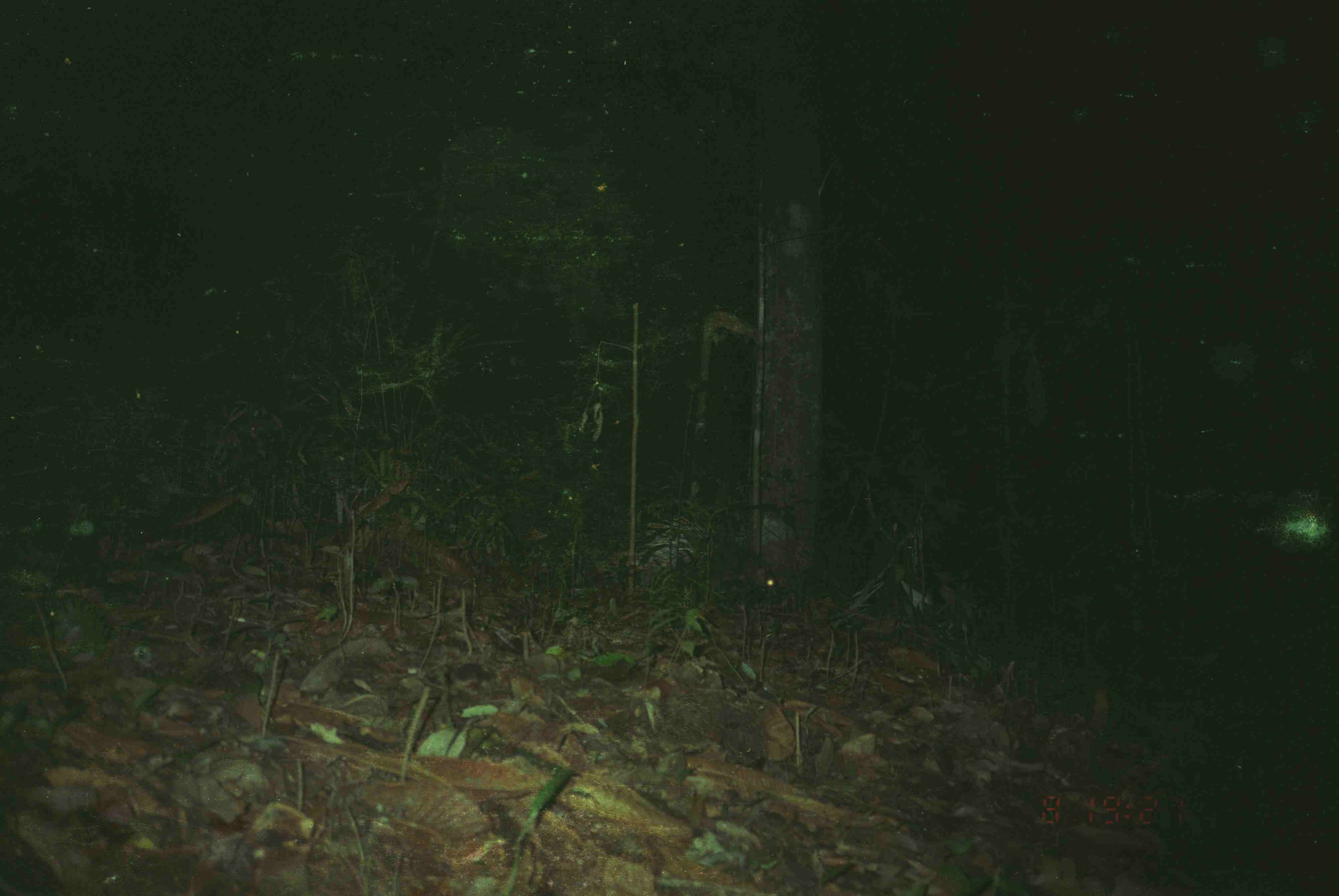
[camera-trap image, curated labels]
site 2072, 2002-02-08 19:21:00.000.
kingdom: Animalia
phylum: Chordata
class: Mammalia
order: Rodentia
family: Hystricidae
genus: Hystrix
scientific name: Hystrix brachyura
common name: east asian porcupine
Hystrix brachyura (east asian porcupine), count 1.